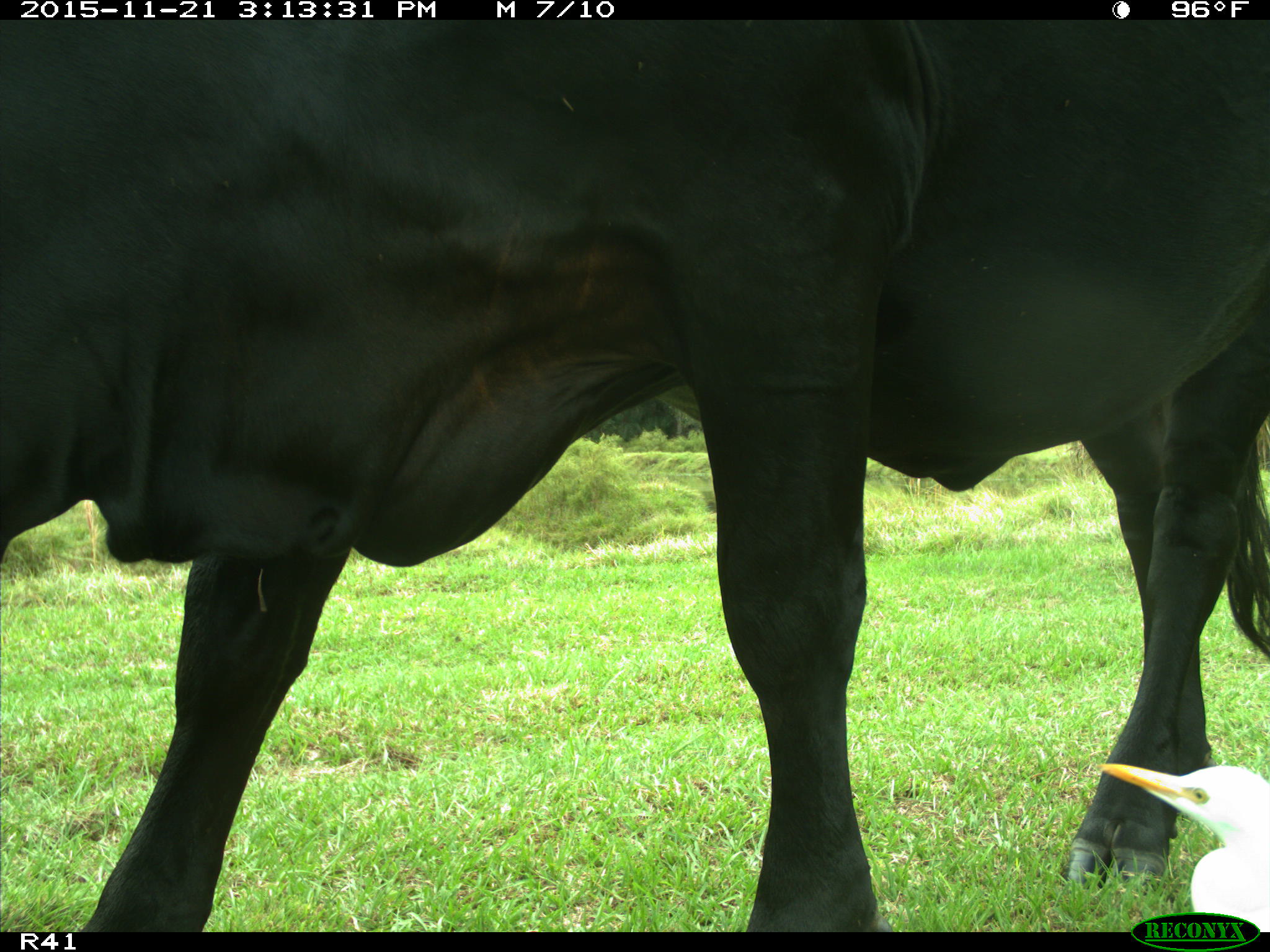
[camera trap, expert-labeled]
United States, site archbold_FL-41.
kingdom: Animalia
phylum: Chordata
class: Mammalia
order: Artiodactyla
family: Bovidae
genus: Bos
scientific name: Bos taurus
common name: domestic cow